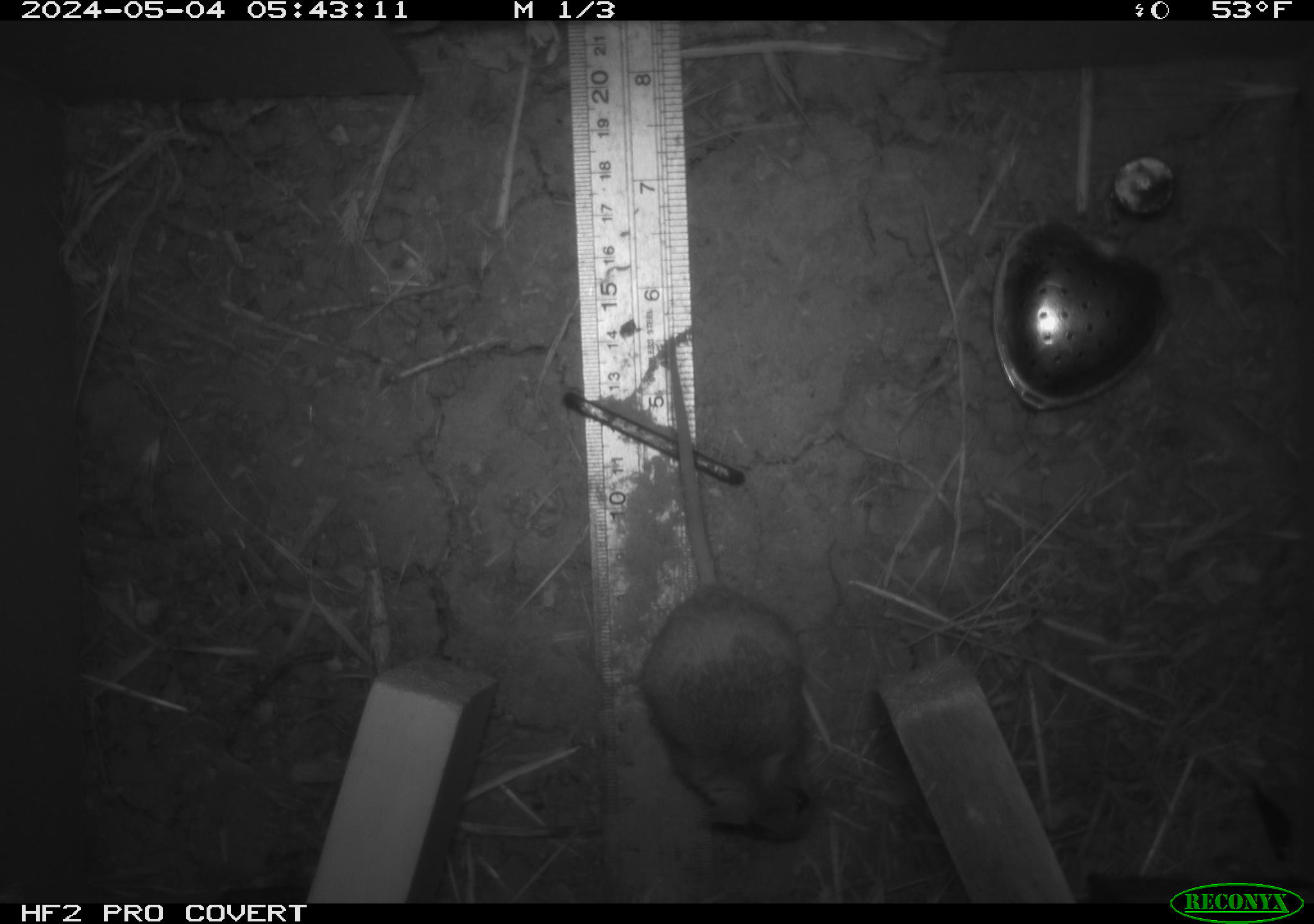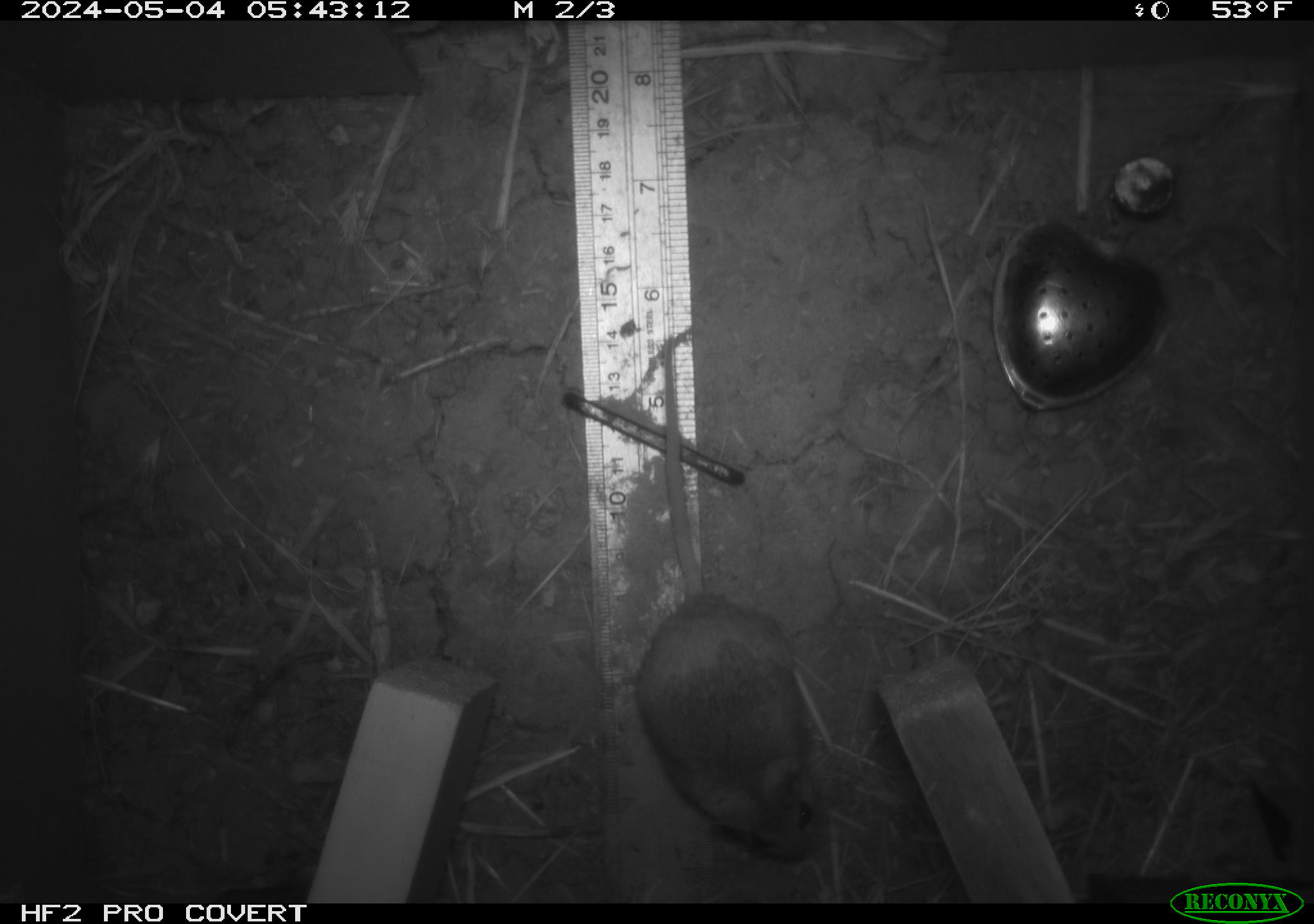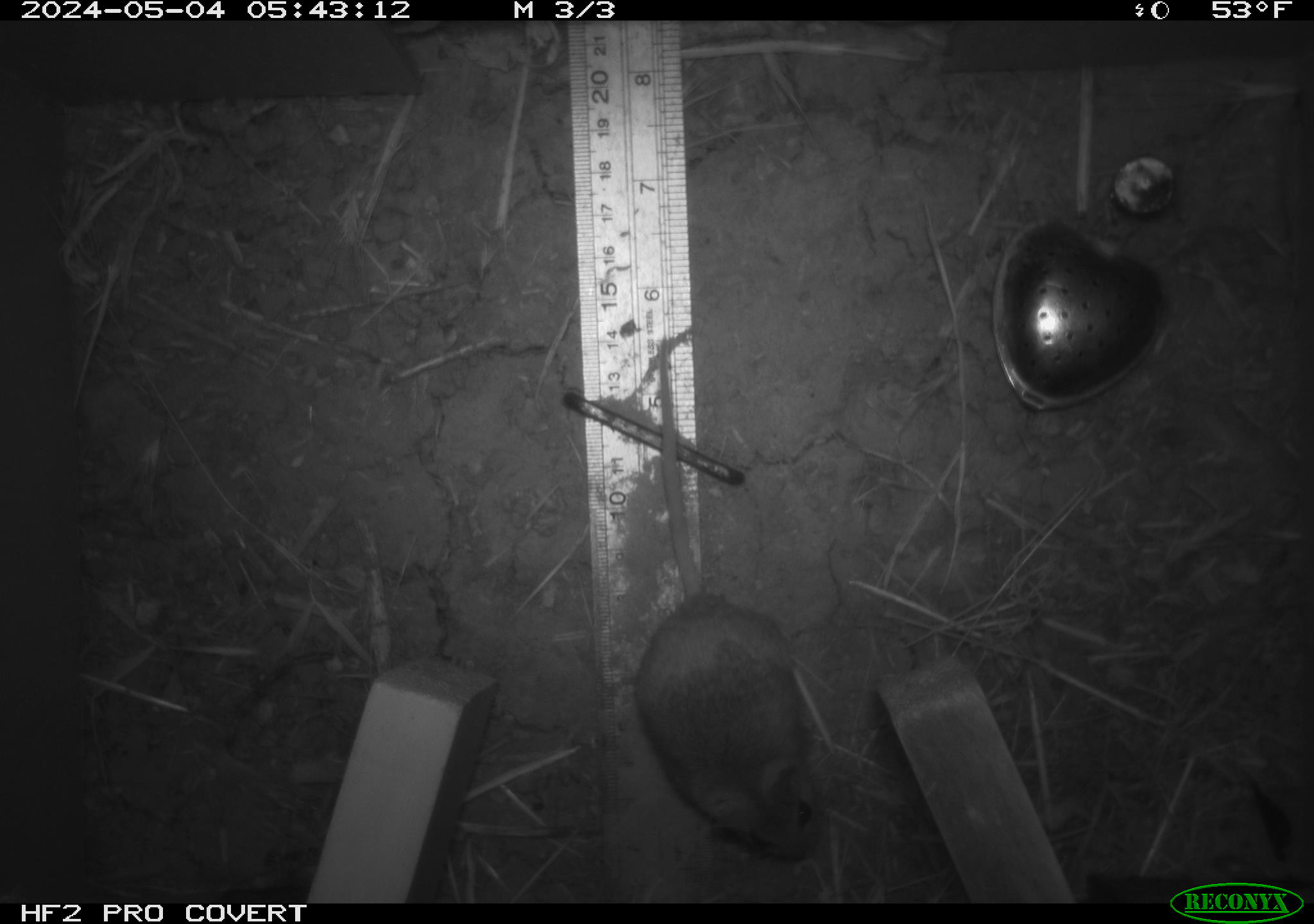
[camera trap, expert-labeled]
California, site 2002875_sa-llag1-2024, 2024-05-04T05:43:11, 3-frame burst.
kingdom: Animalia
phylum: Chordata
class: Mammalia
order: Rodentia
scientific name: Rodentia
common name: mouse species